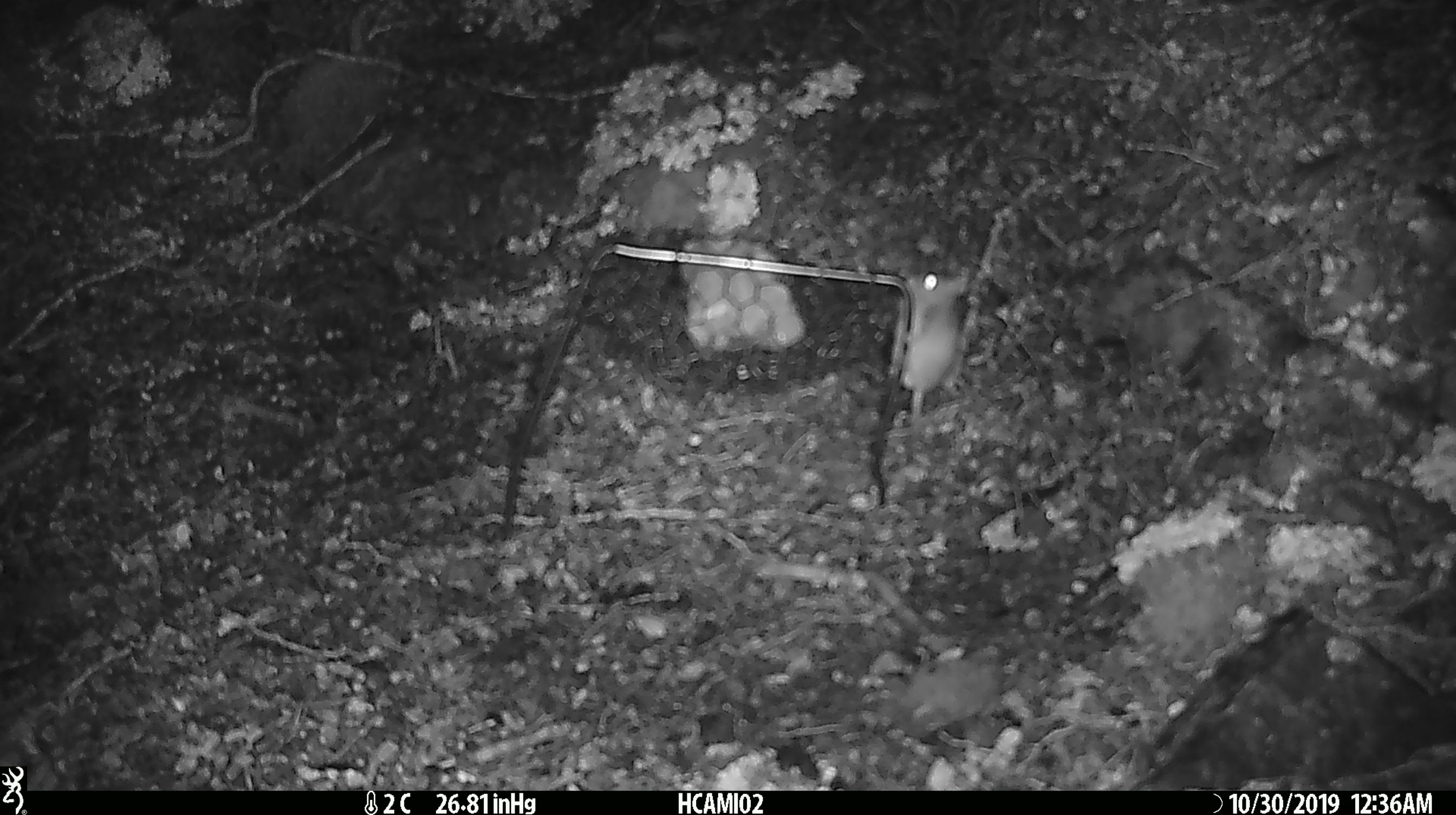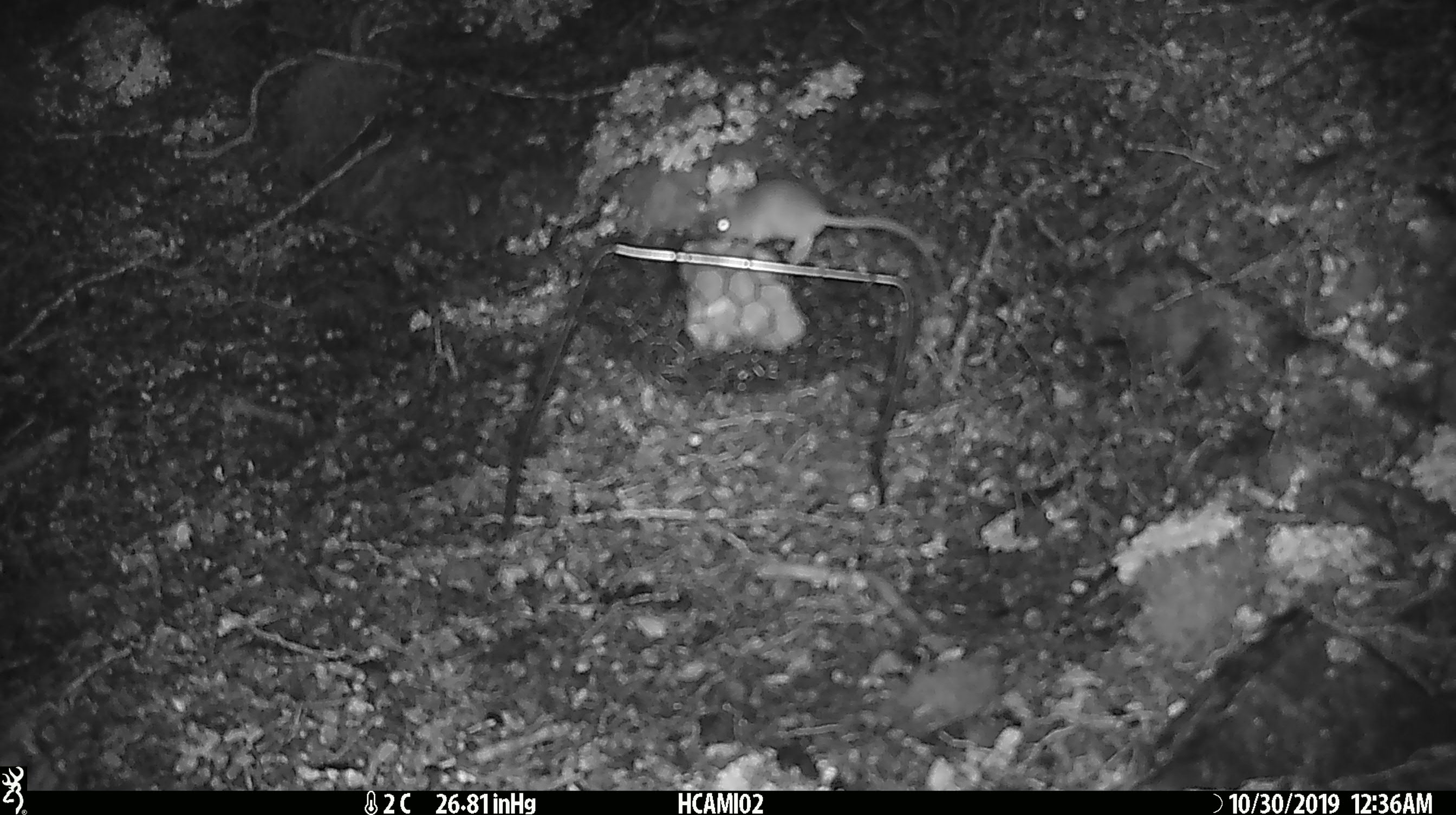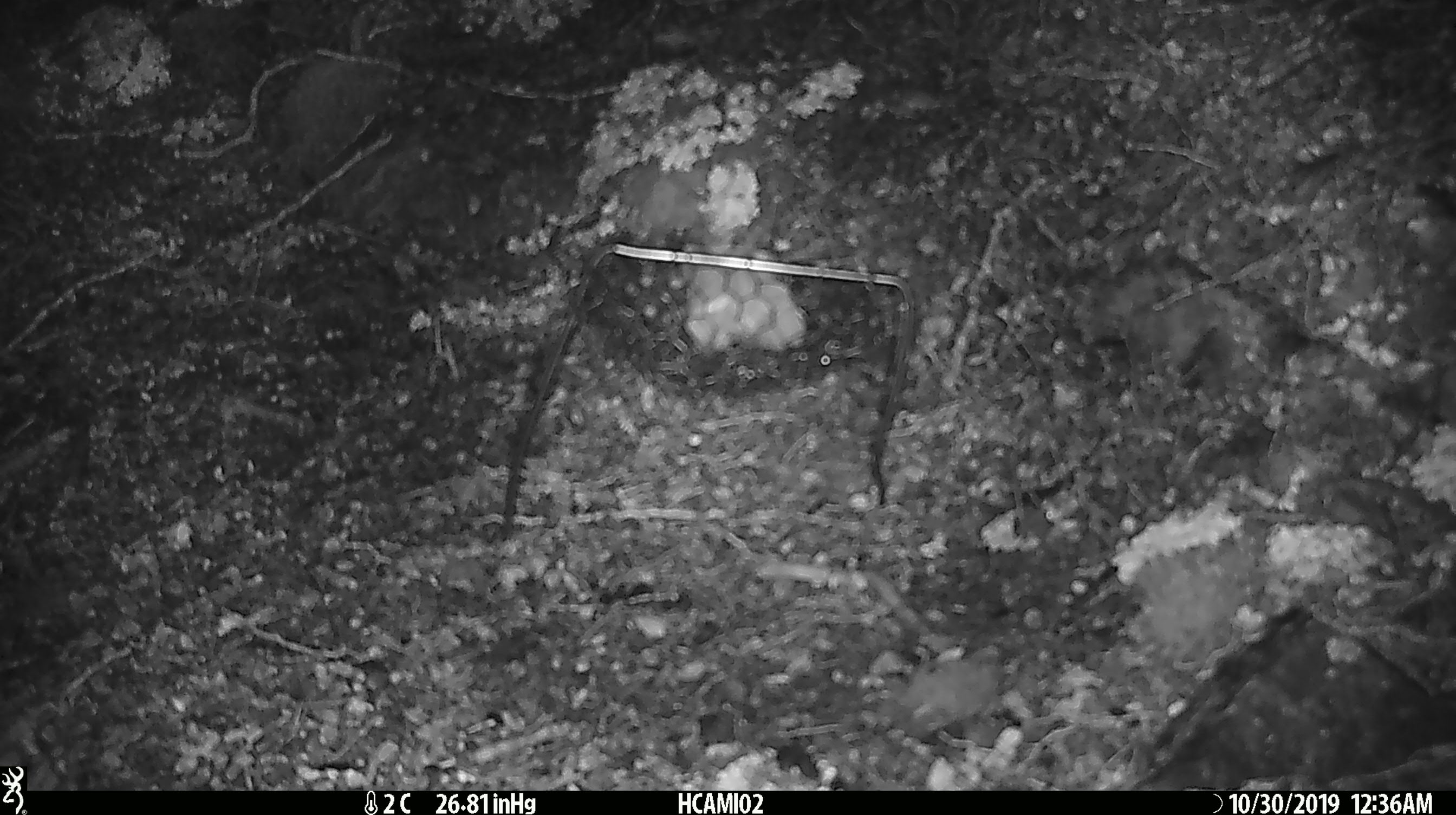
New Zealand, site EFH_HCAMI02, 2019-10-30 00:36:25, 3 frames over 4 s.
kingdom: Animalia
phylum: Chordata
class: Mammalia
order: Rodentia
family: Muridae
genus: Mus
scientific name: Mus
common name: mouse